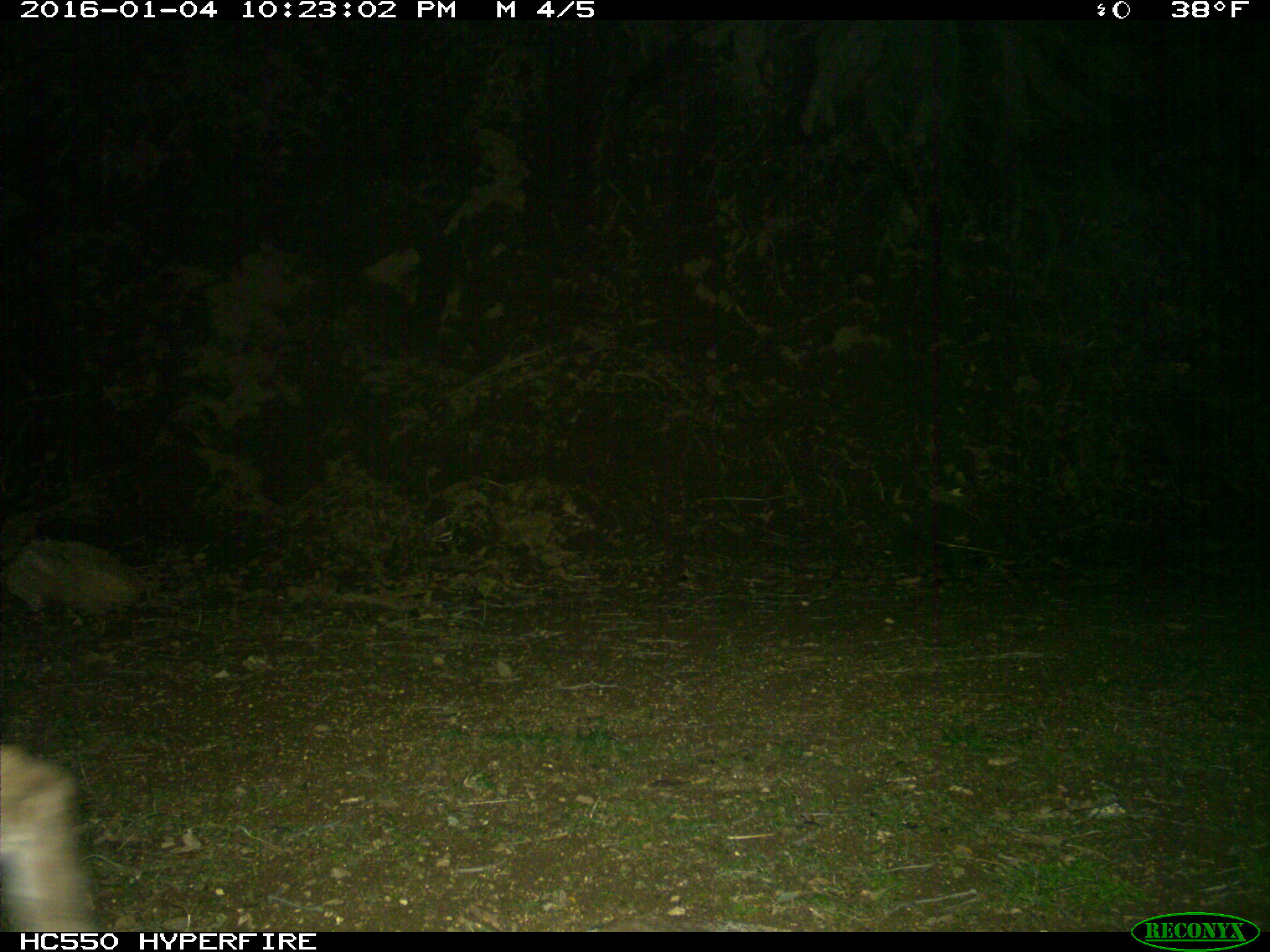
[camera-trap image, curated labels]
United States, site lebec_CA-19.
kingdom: Animalia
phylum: Chordata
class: Mammalia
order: Carnivora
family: Felidae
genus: Lynx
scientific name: Lynx rufus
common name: bobcat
Lynx rufus (bobcat).